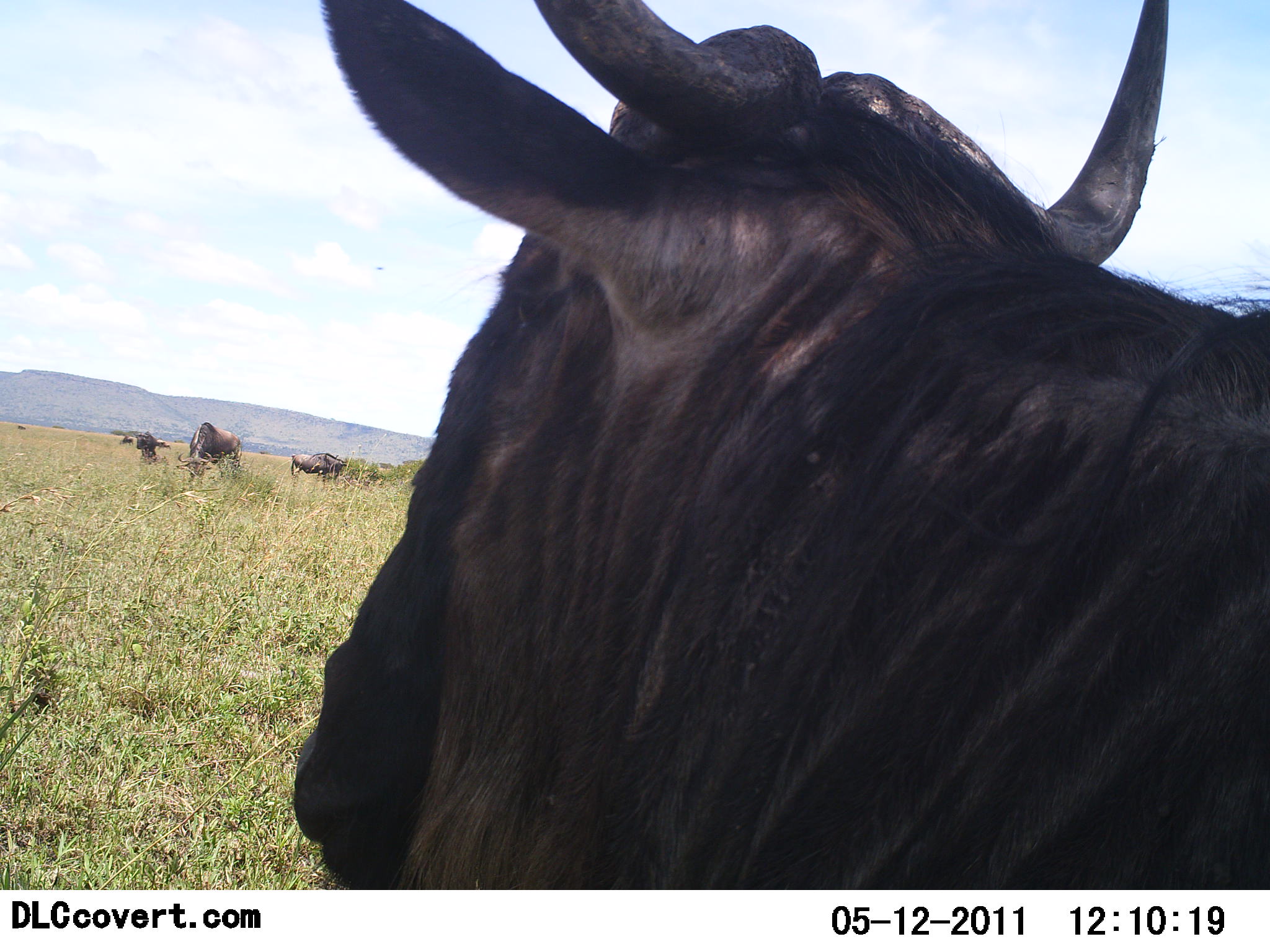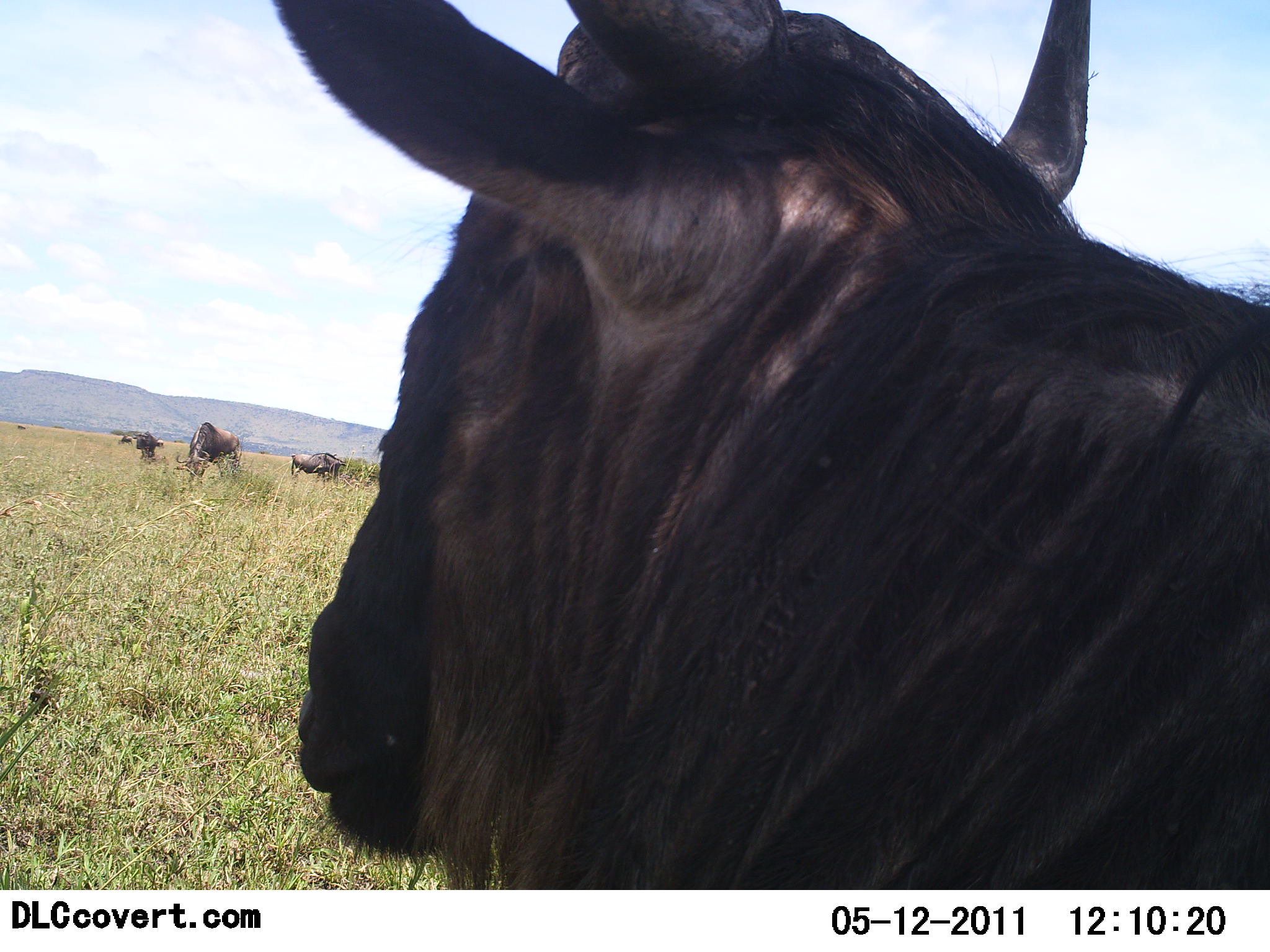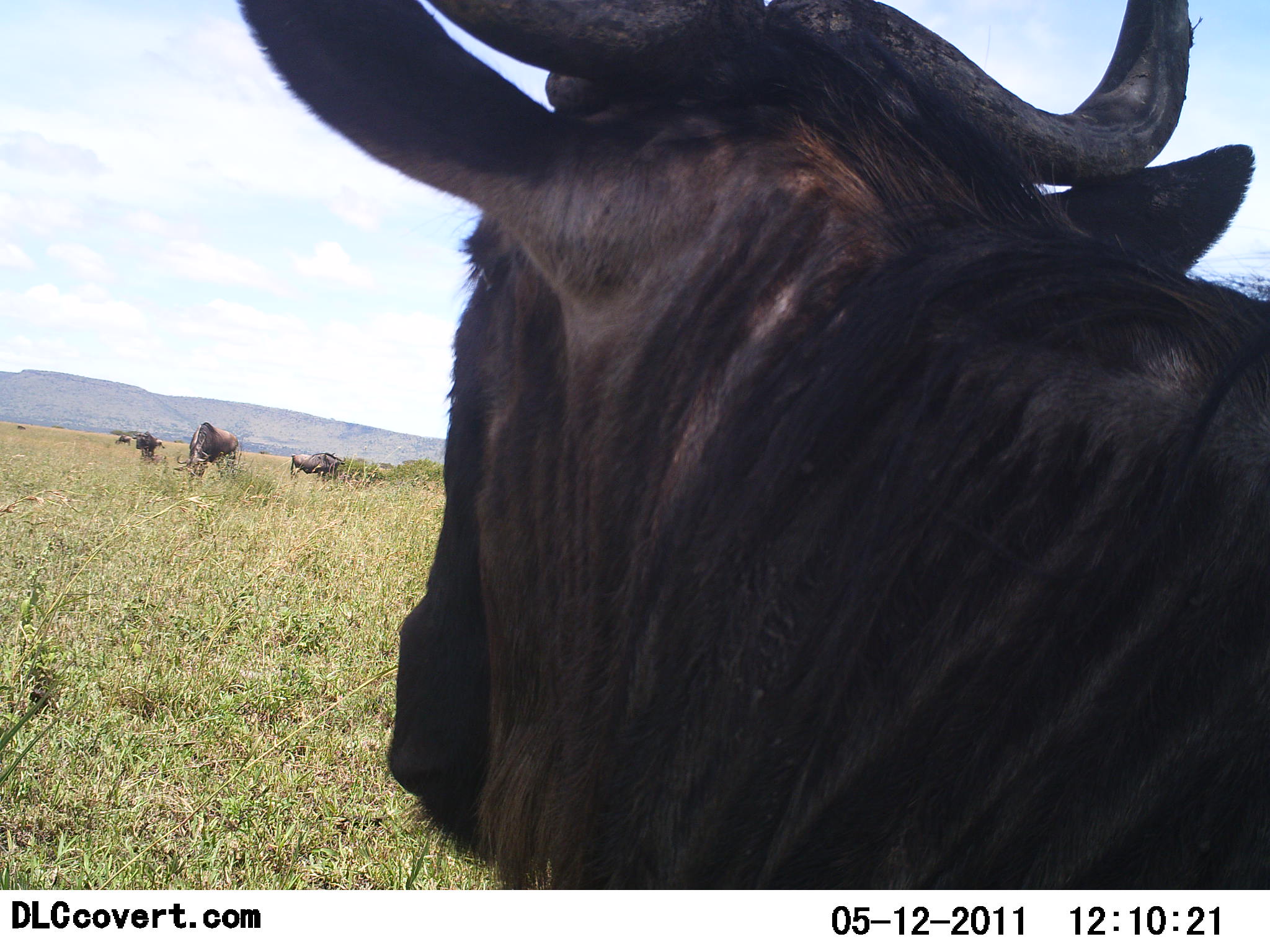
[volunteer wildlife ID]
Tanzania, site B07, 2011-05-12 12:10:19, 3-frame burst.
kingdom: Animalia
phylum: Chordata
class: Mammalia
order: Artiodactyla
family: Bovidae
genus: Connochaetes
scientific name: Connochaetes taurinus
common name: blue wildebeest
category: wildebeest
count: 4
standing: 71%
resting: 14%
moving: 14%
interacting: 0%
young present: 0%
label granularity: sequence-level